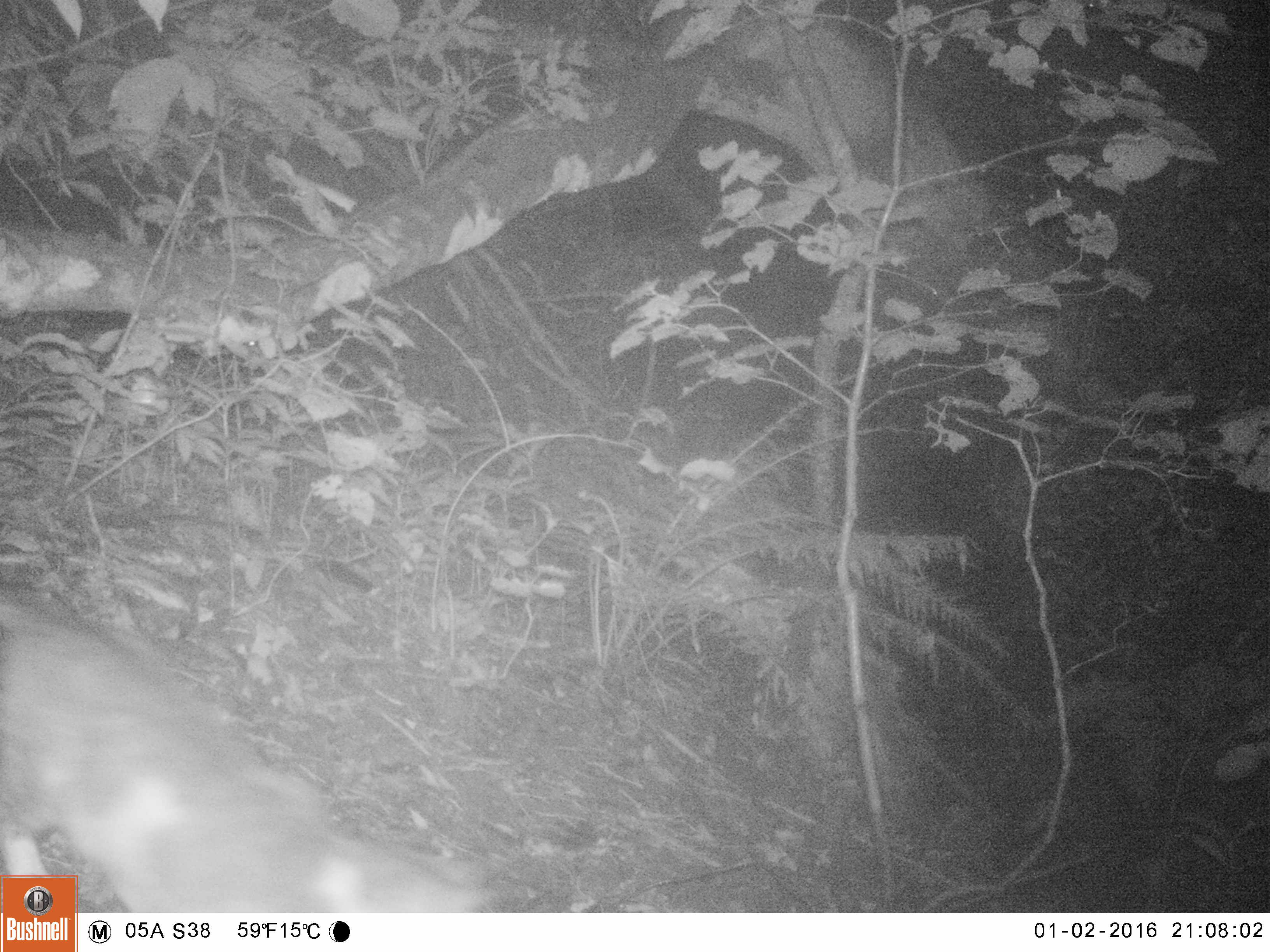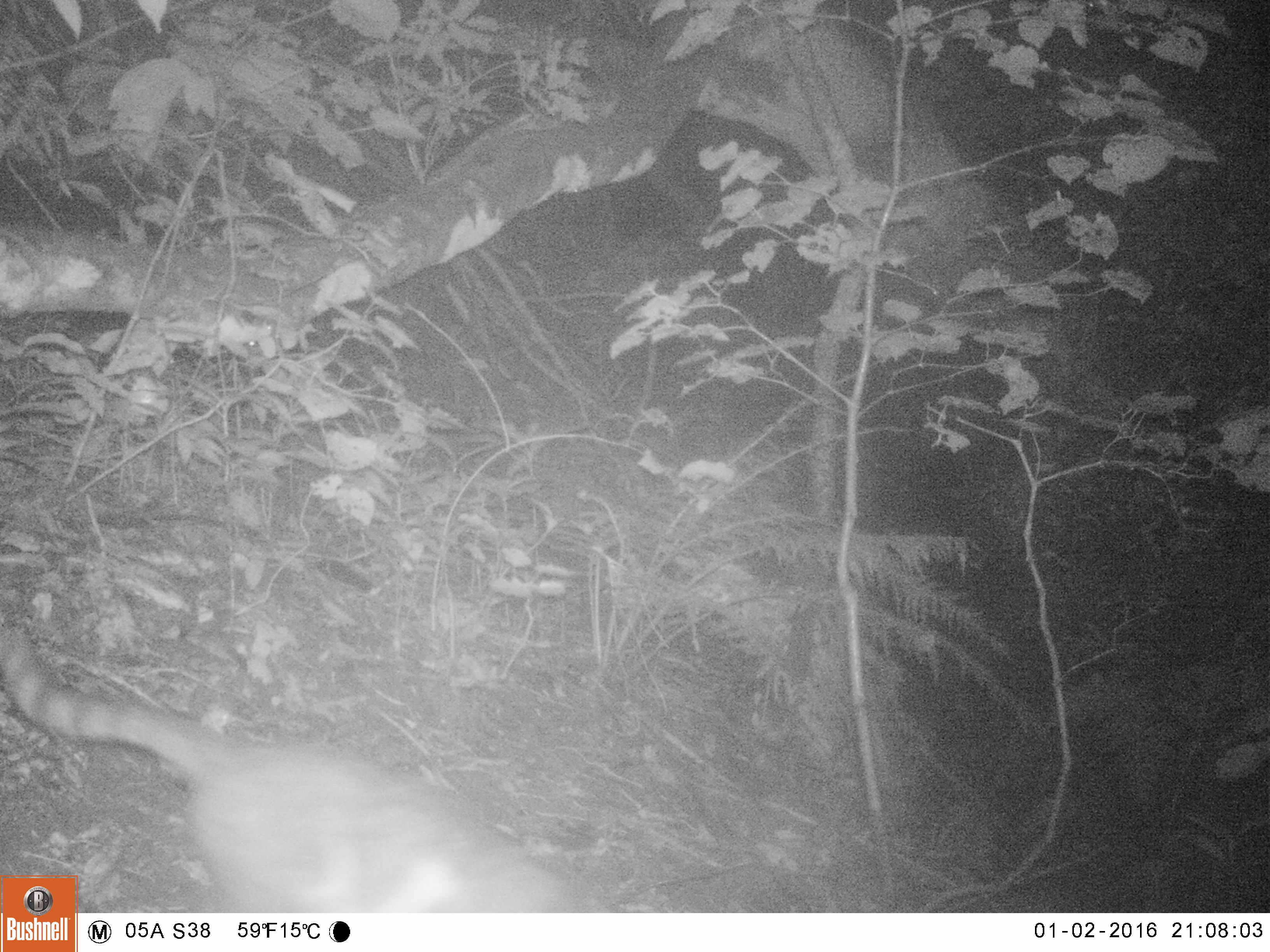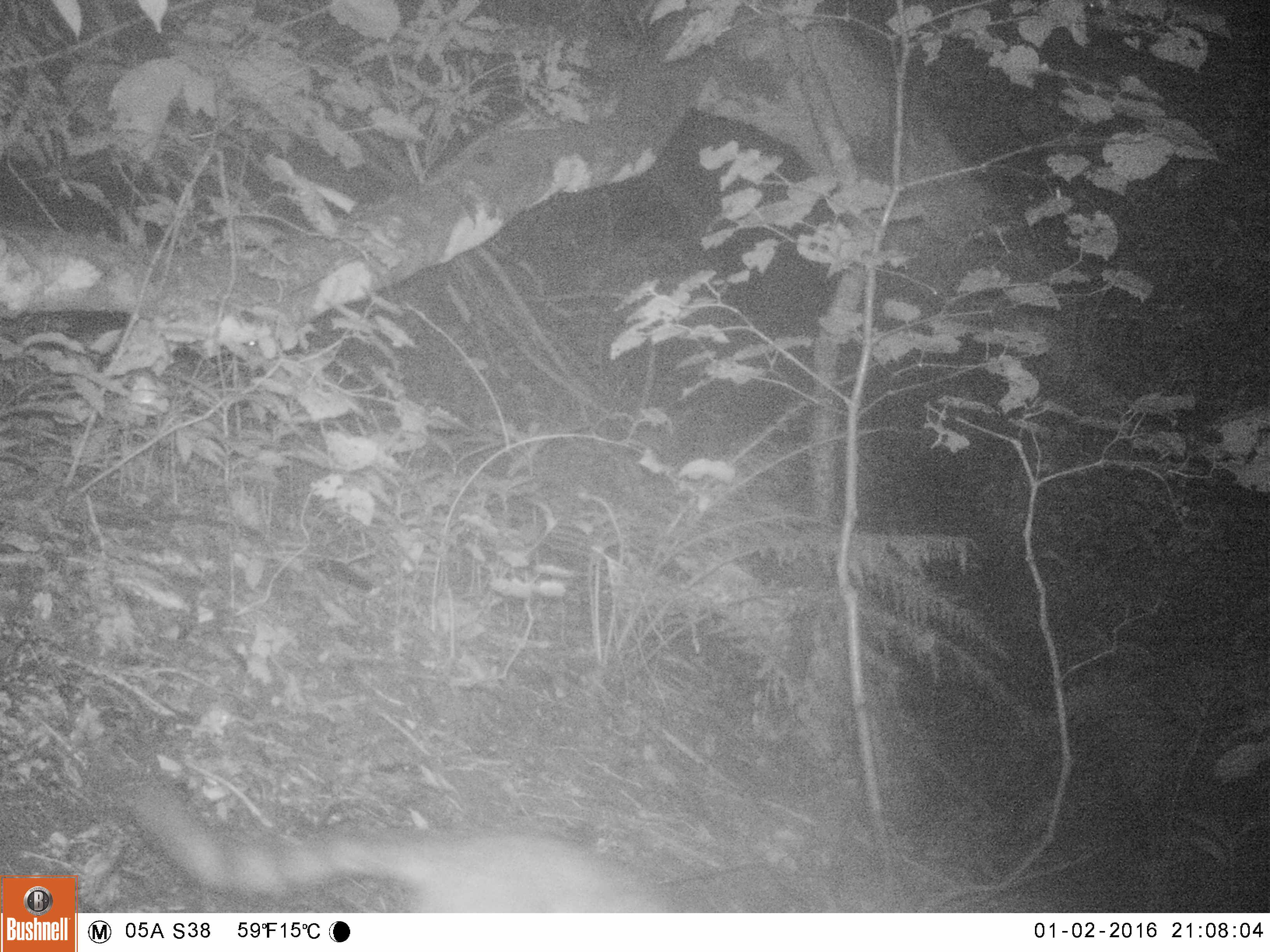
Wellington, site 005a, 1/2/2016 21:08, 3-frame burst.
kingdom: Animalia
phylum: Chordata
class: Mammalia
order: Carnivora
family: Felidae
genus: Felis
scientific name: Felis catus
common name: cat